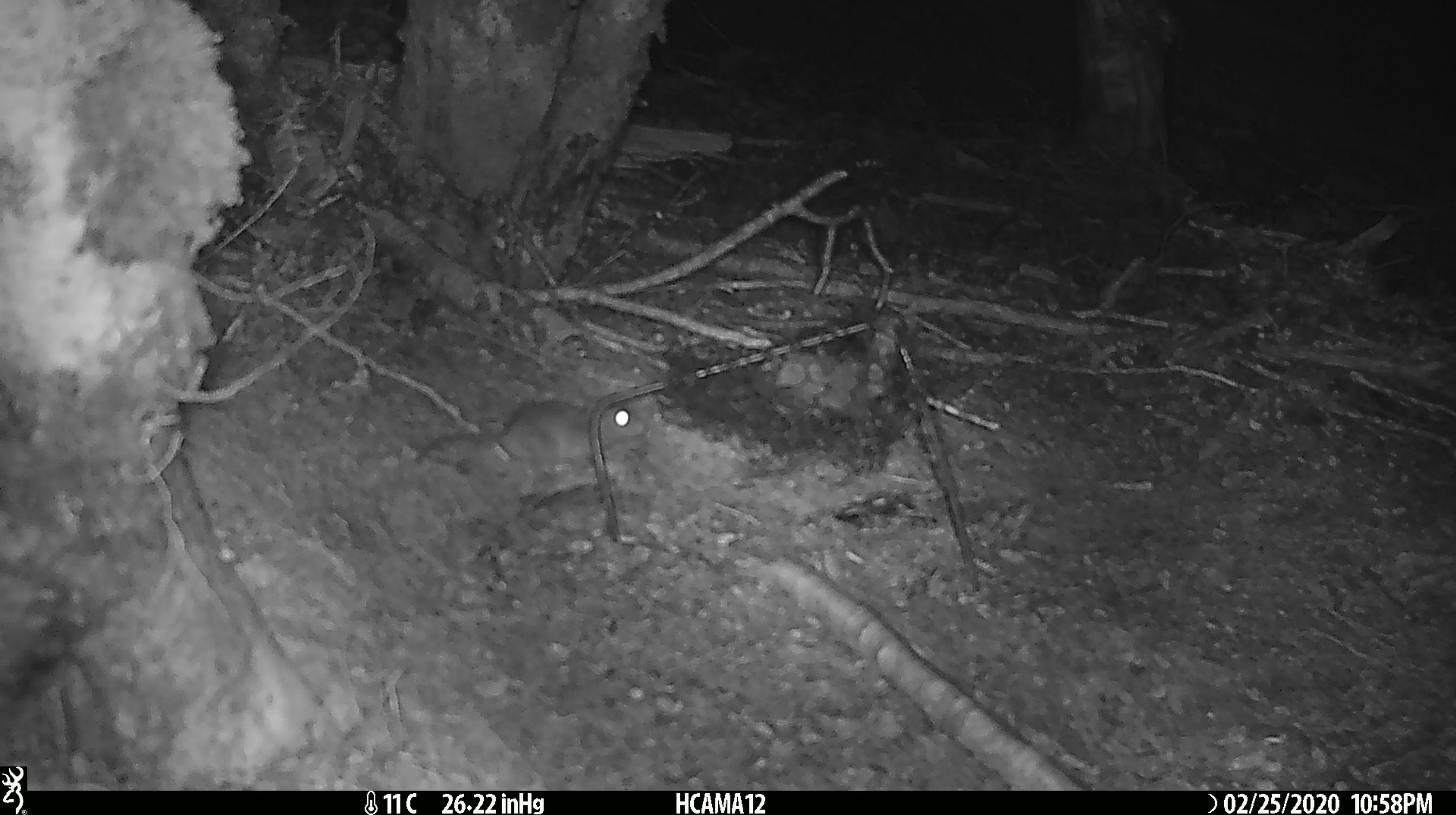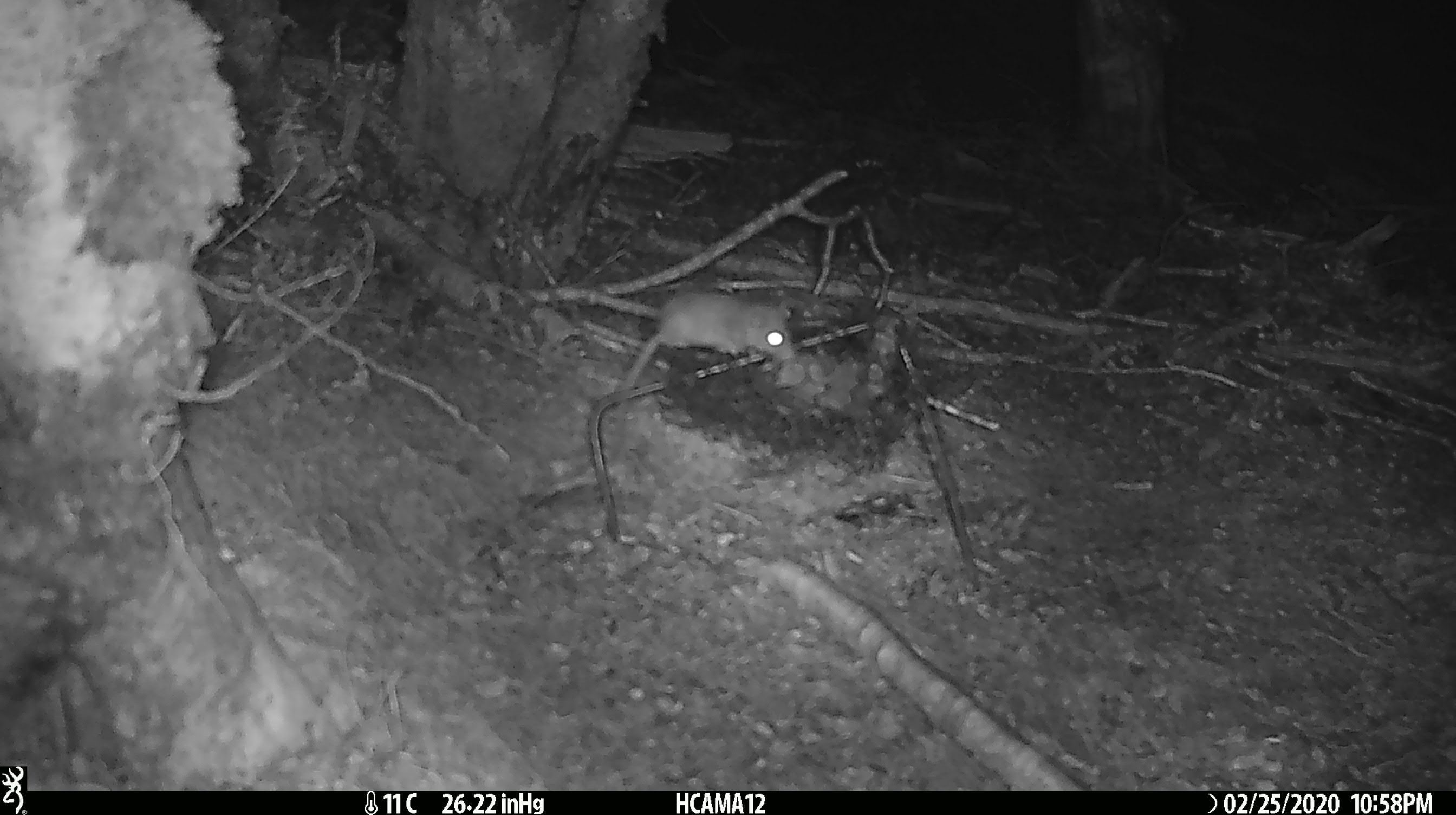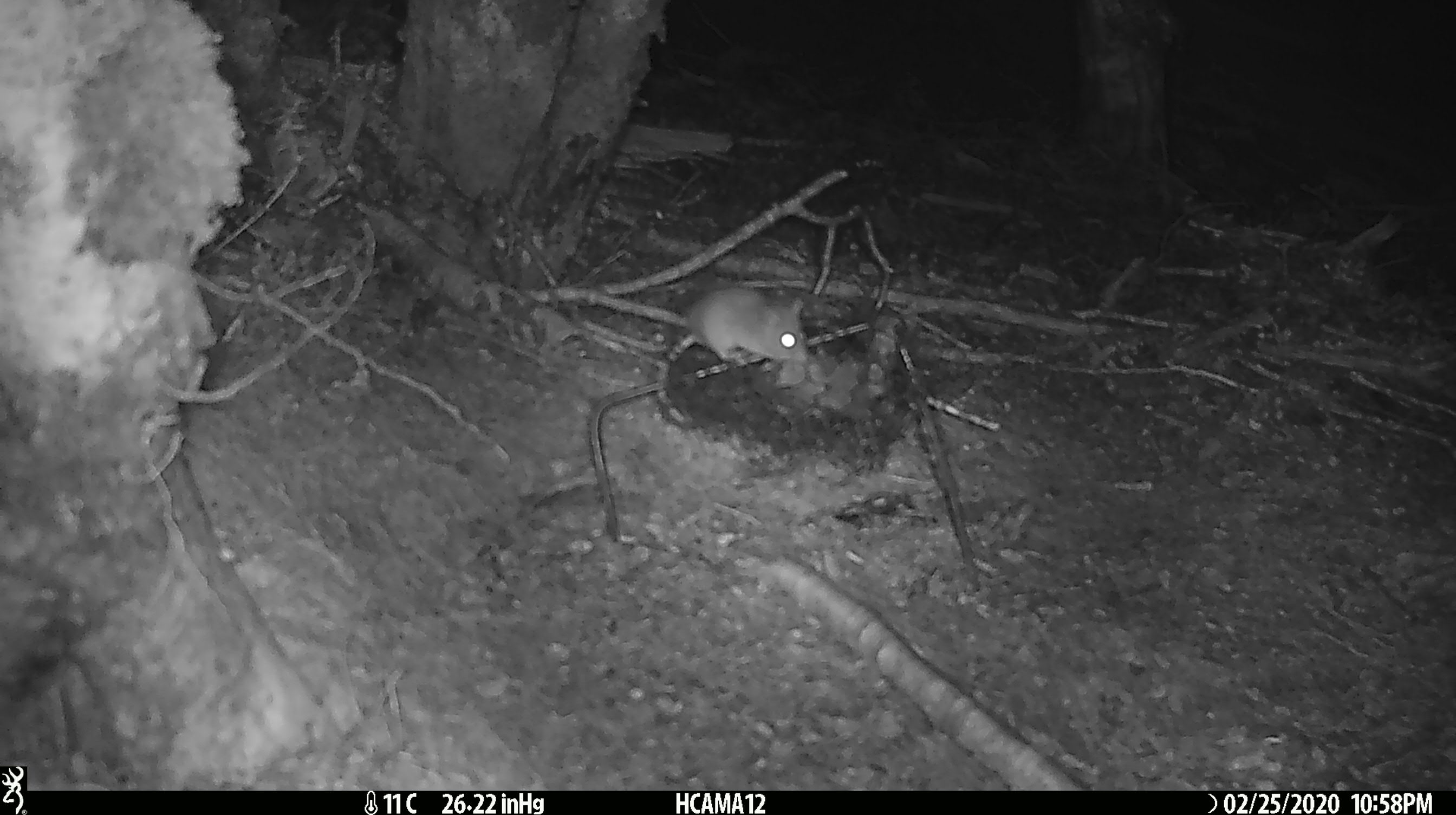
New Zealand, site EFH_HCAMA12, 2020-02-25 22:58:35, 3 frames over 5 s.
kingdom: Animalia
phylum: Chordata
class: Mammalia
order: Rodentia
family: Muridae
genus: Mus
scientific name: Mus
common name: mouse